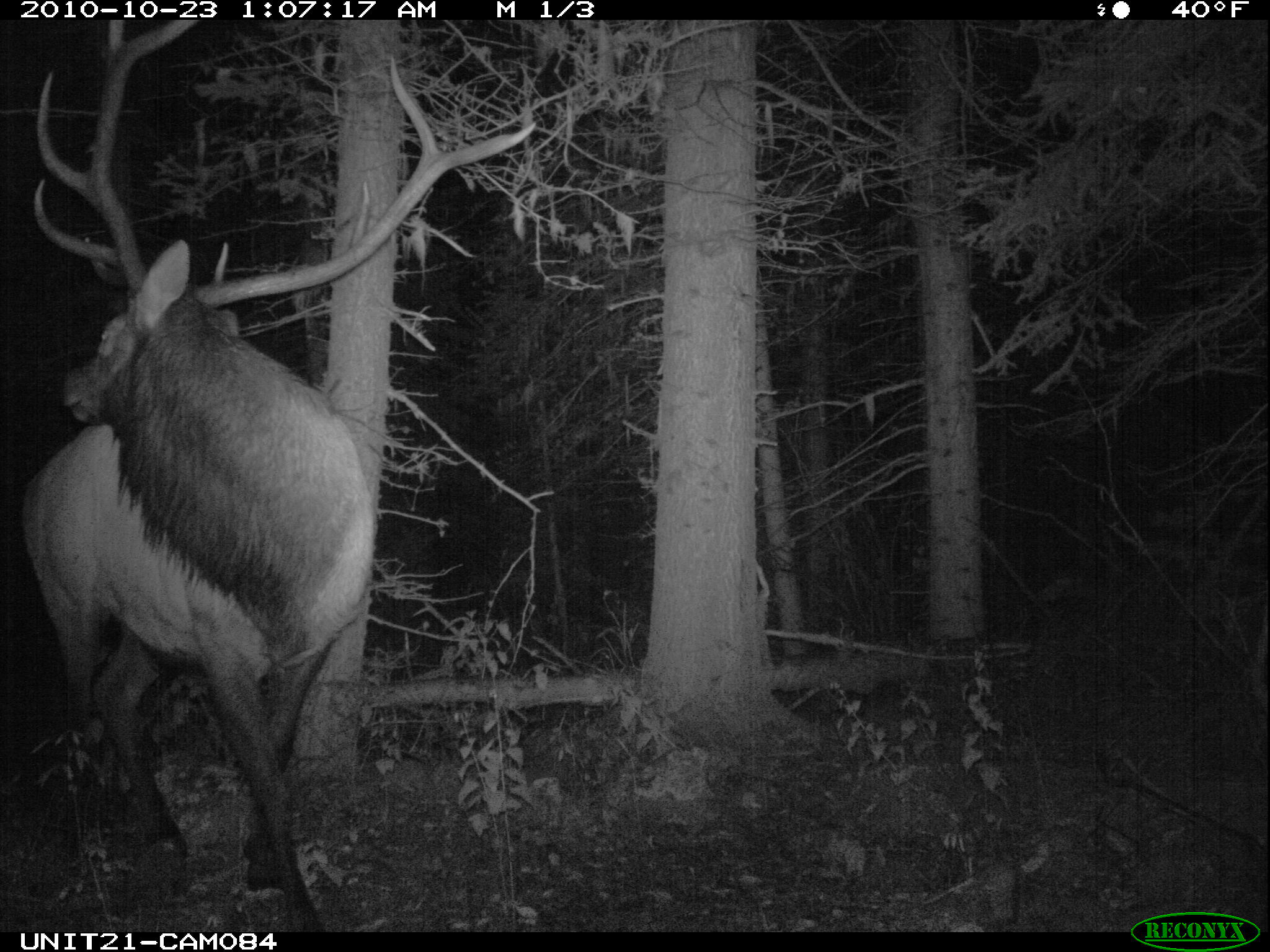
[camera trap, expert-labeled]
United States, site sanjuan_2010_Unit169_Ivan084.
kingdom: Animalia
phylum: Chordata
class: Mammalia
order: Artiodactyla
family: Cervidae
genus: Cervus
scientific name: Cervus elaphus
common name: red deer